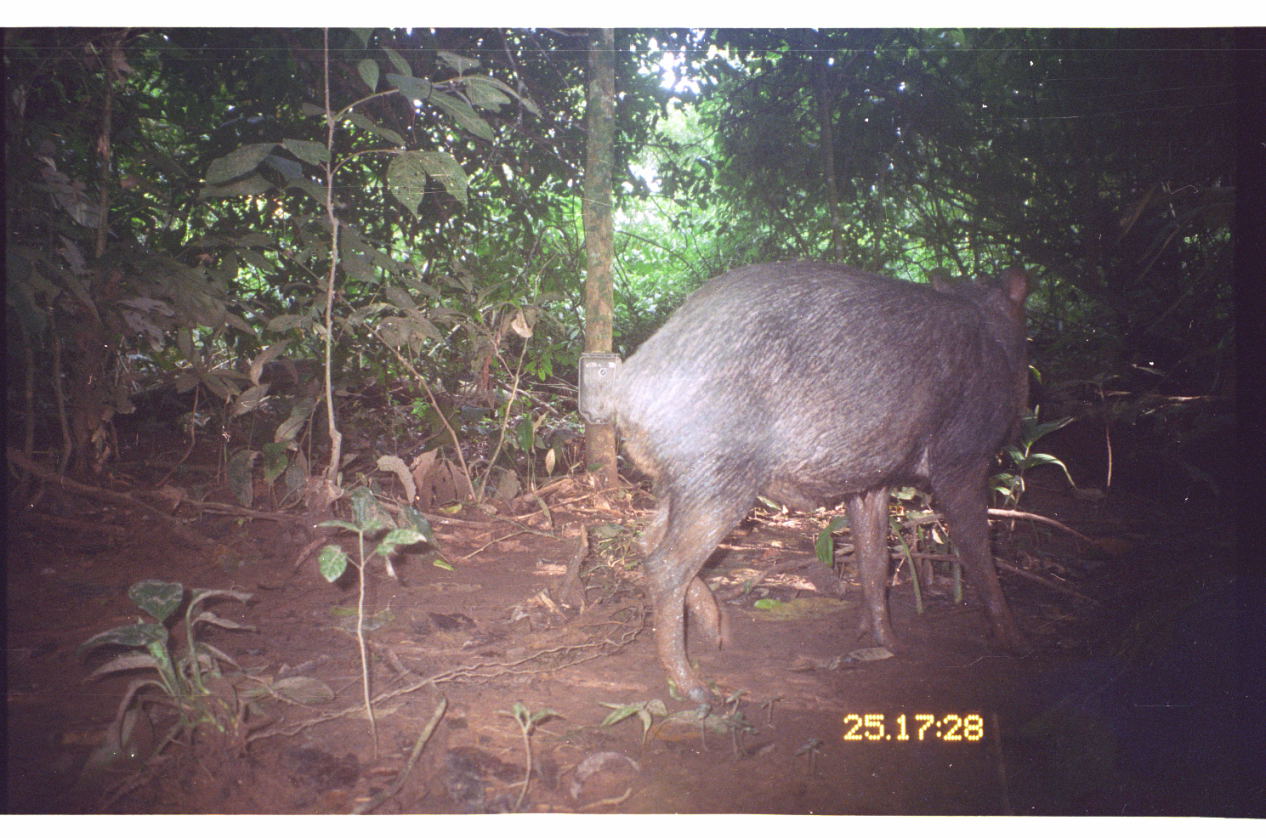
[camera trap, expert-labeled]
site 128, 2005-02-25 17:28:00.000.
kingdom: Animalia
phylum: Chordata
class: Mammalia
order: Artiodactyla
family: Tayassuidae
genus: Tayassu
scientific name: Tayassu pecari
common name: white-lipped peccary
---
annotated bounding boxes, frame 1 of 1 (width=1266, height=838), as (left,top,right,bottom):
tayassu pecari: (610,261,1038,699)